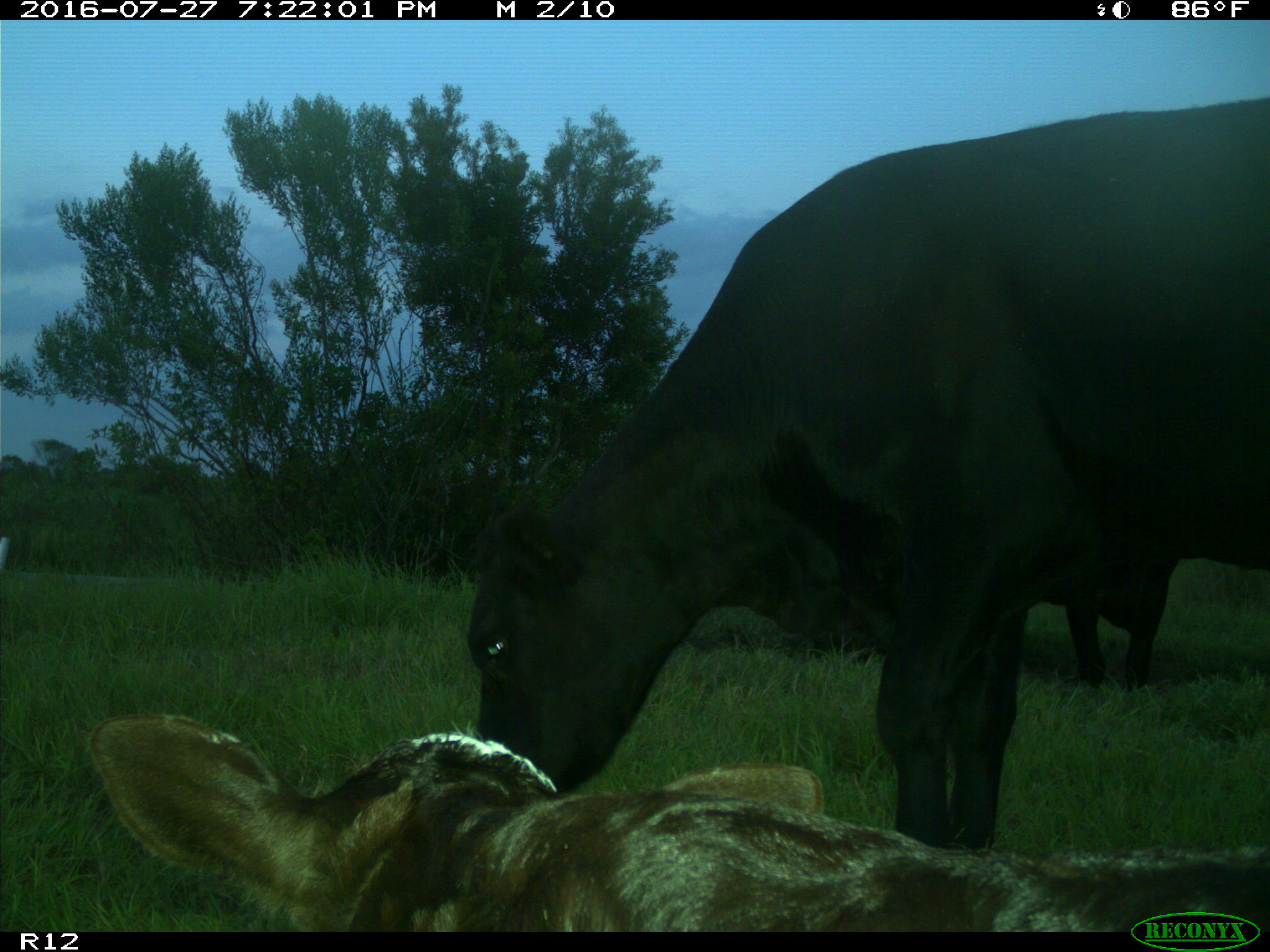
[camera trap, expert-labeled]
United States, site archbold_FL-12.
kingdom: Animalia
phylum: Chordata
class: Mammalia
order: Artiodactyla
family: Bovidae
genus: Bos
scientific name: Bos taurus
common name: domestic cow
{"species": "Bos taurus (domestic cow)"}